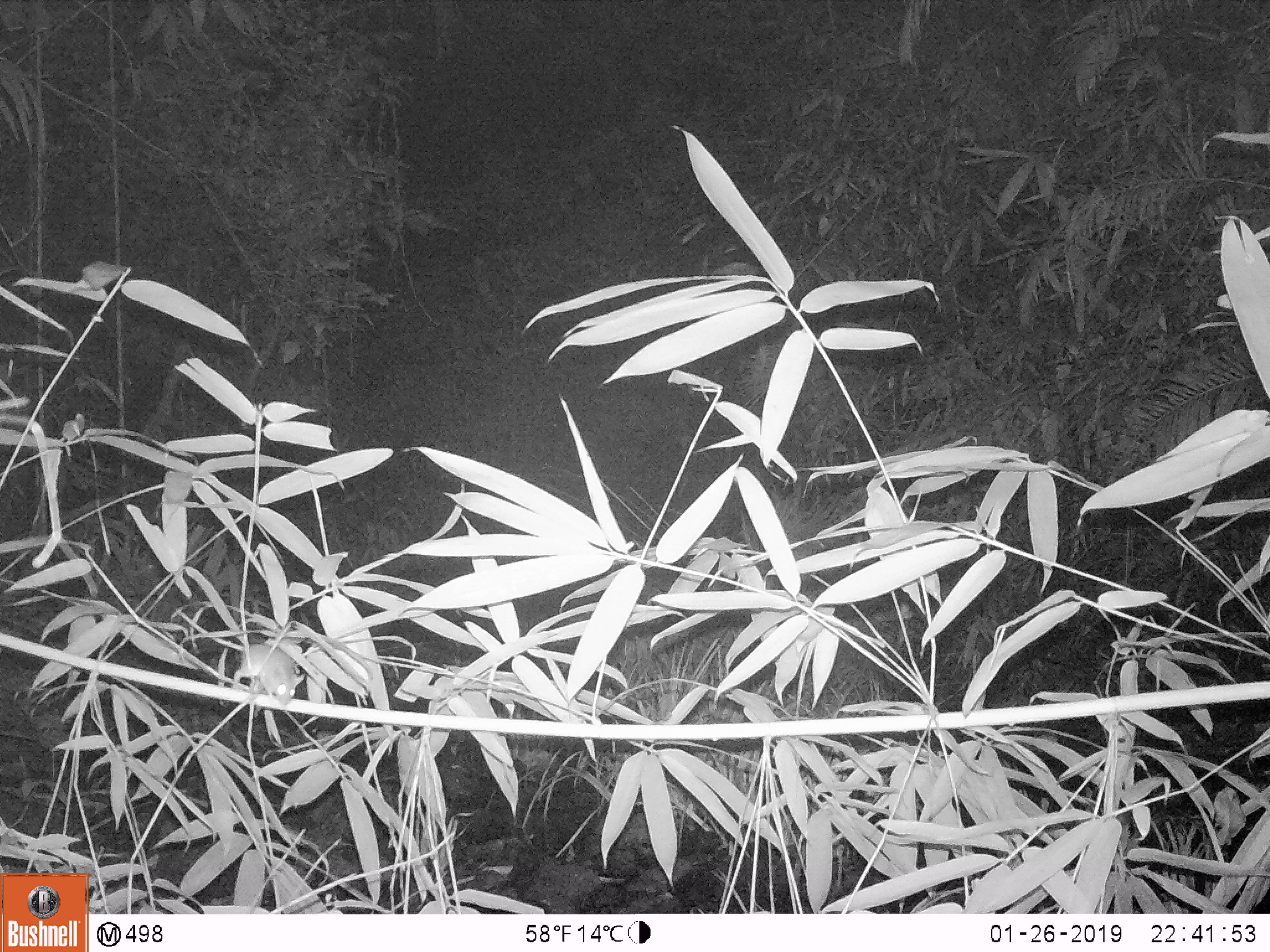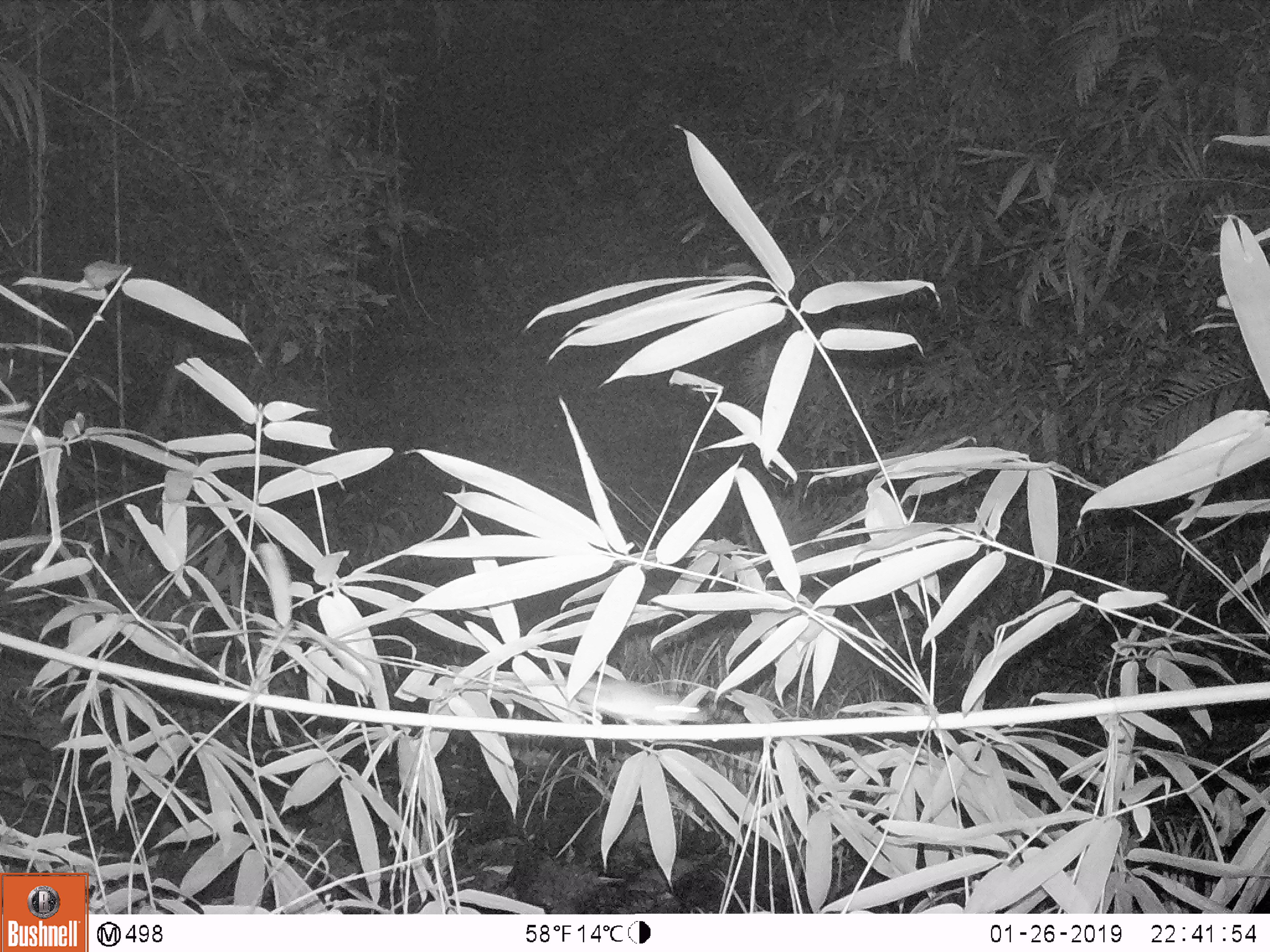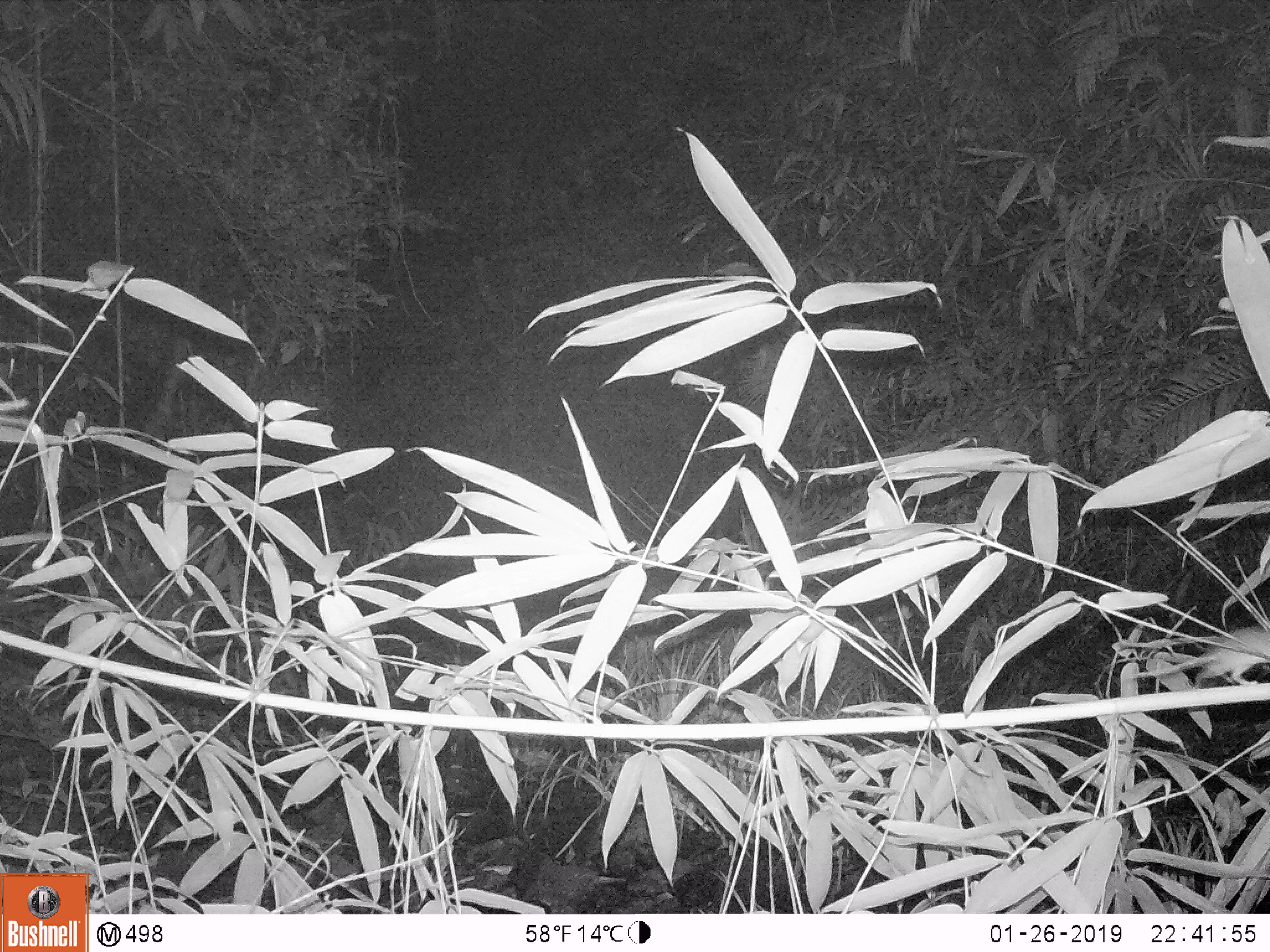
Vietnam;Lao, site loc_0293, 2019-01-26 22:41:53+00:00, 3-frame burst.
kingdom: Animalia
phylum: Chordata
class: Mammalia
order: Rodentia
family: Muridae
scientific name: Muridae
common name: old-world mice and rats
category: unidentified murid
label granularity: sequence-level